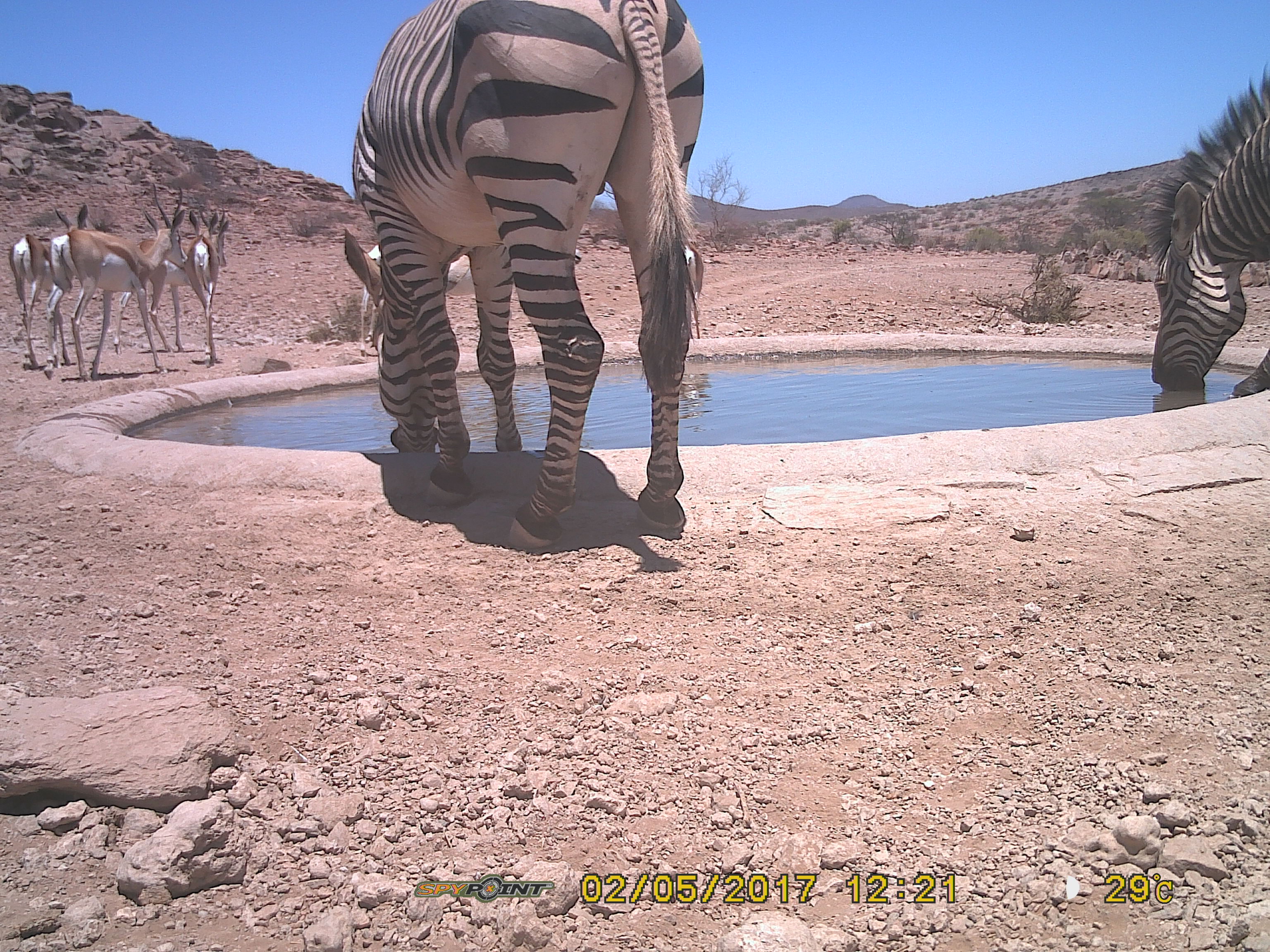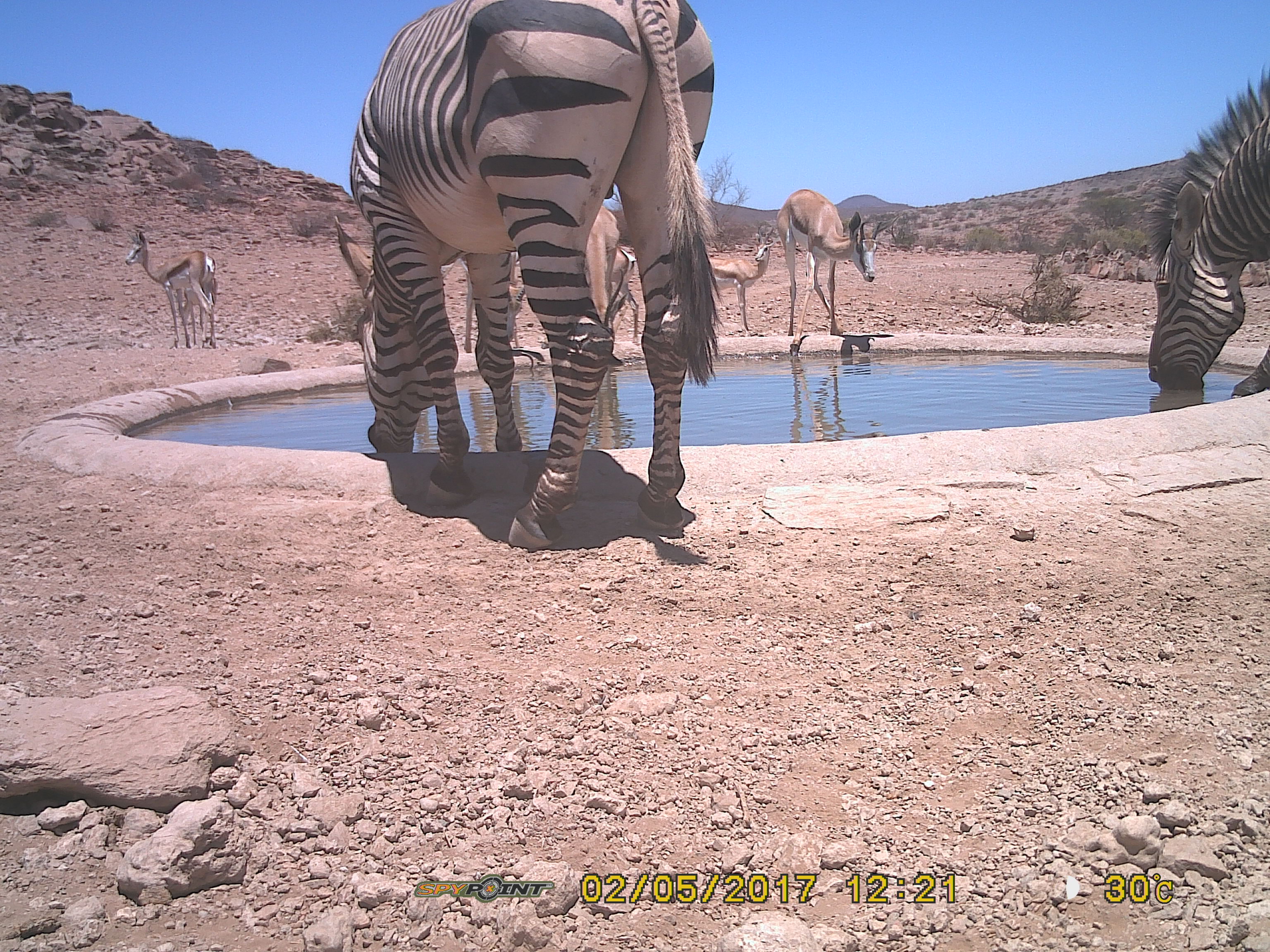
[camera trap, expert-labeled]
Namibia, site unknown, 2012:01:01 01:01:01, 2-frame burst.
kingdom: Animalia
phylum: Chordata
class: Mammalia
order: Perissodactyla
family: Equidae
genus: Equus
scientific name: Equus zebra hartmannae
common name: hartmann's mountain zebra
Equus zebra hartmannae (hartmann's mountain zebra).